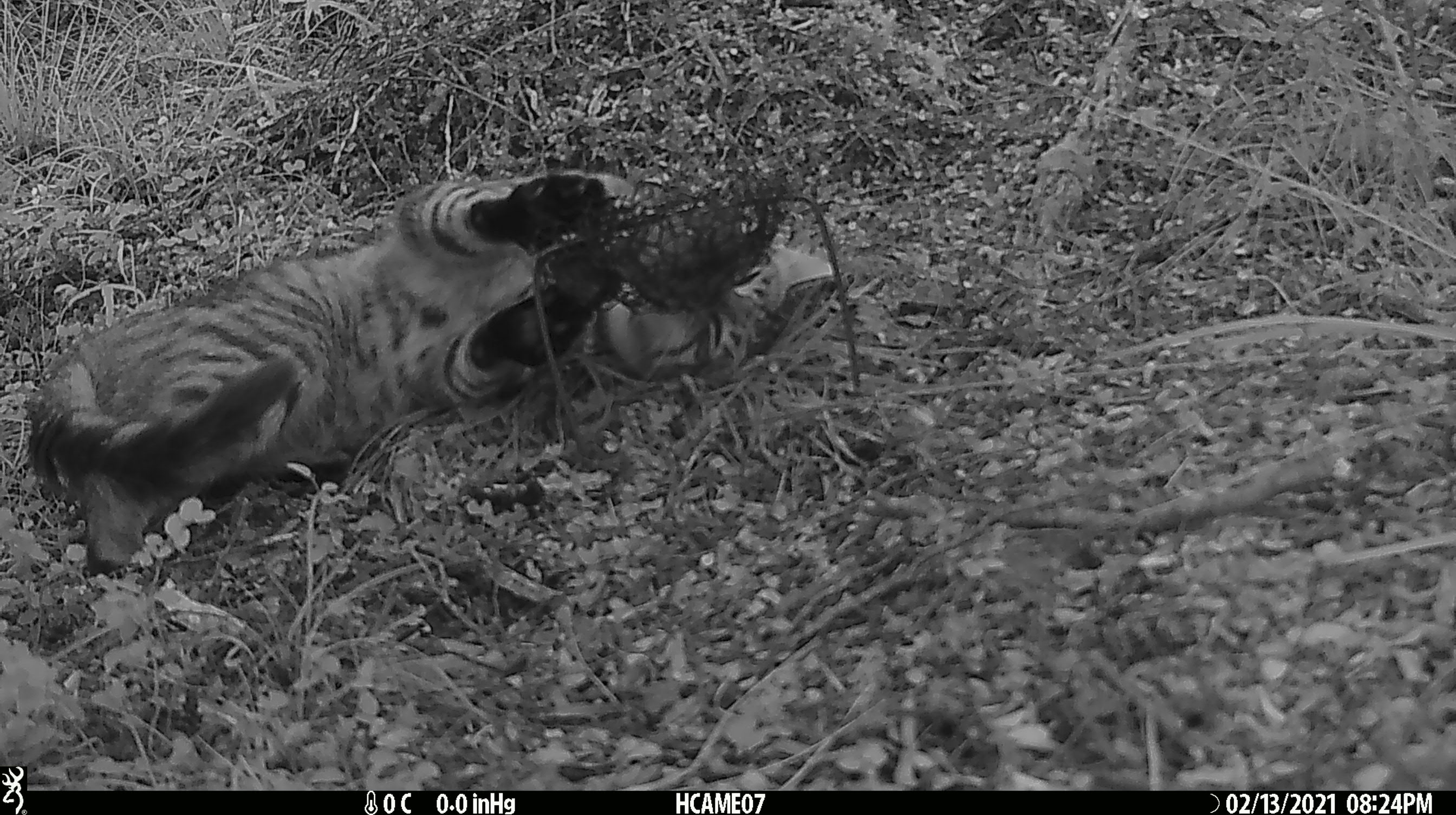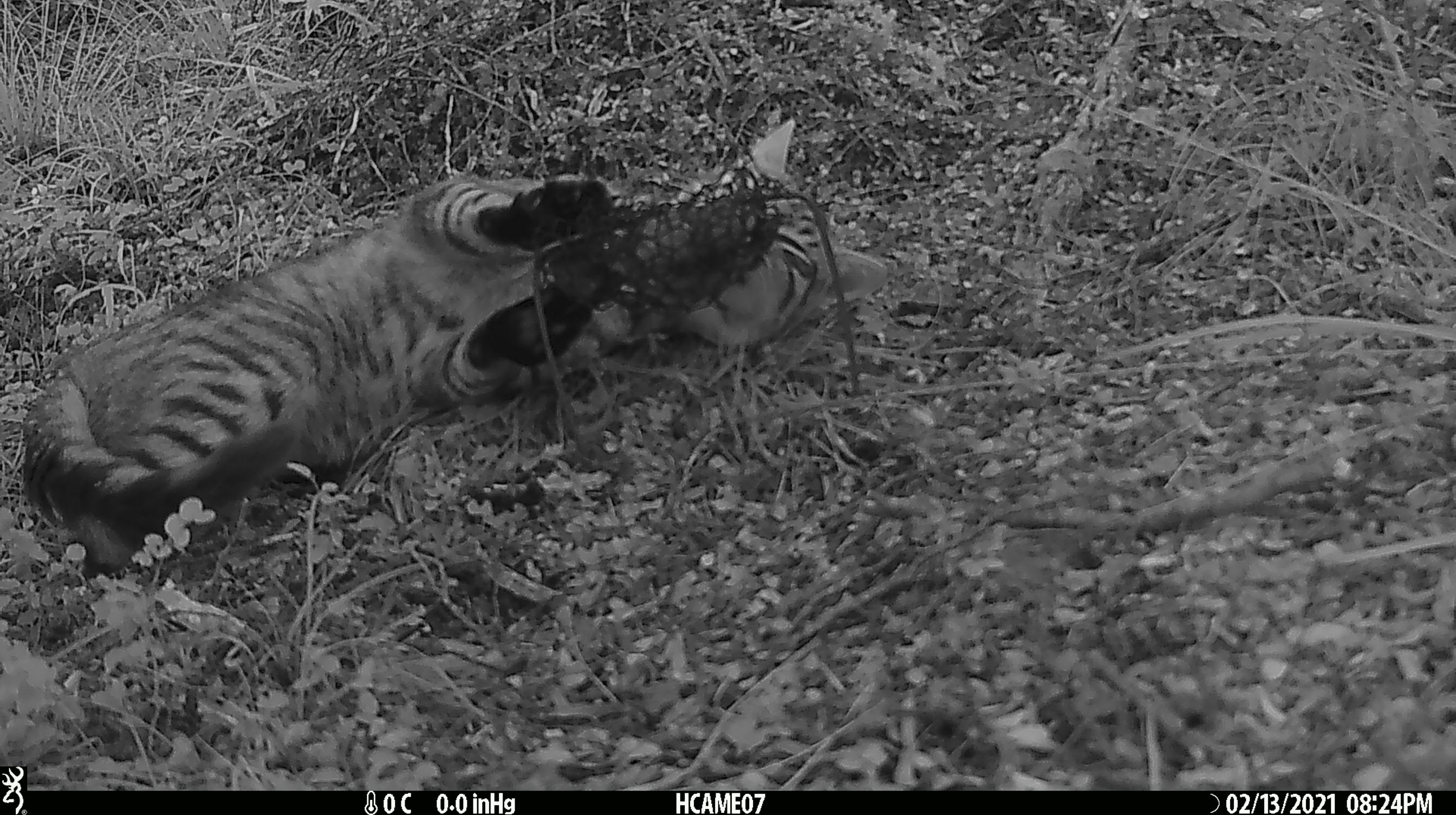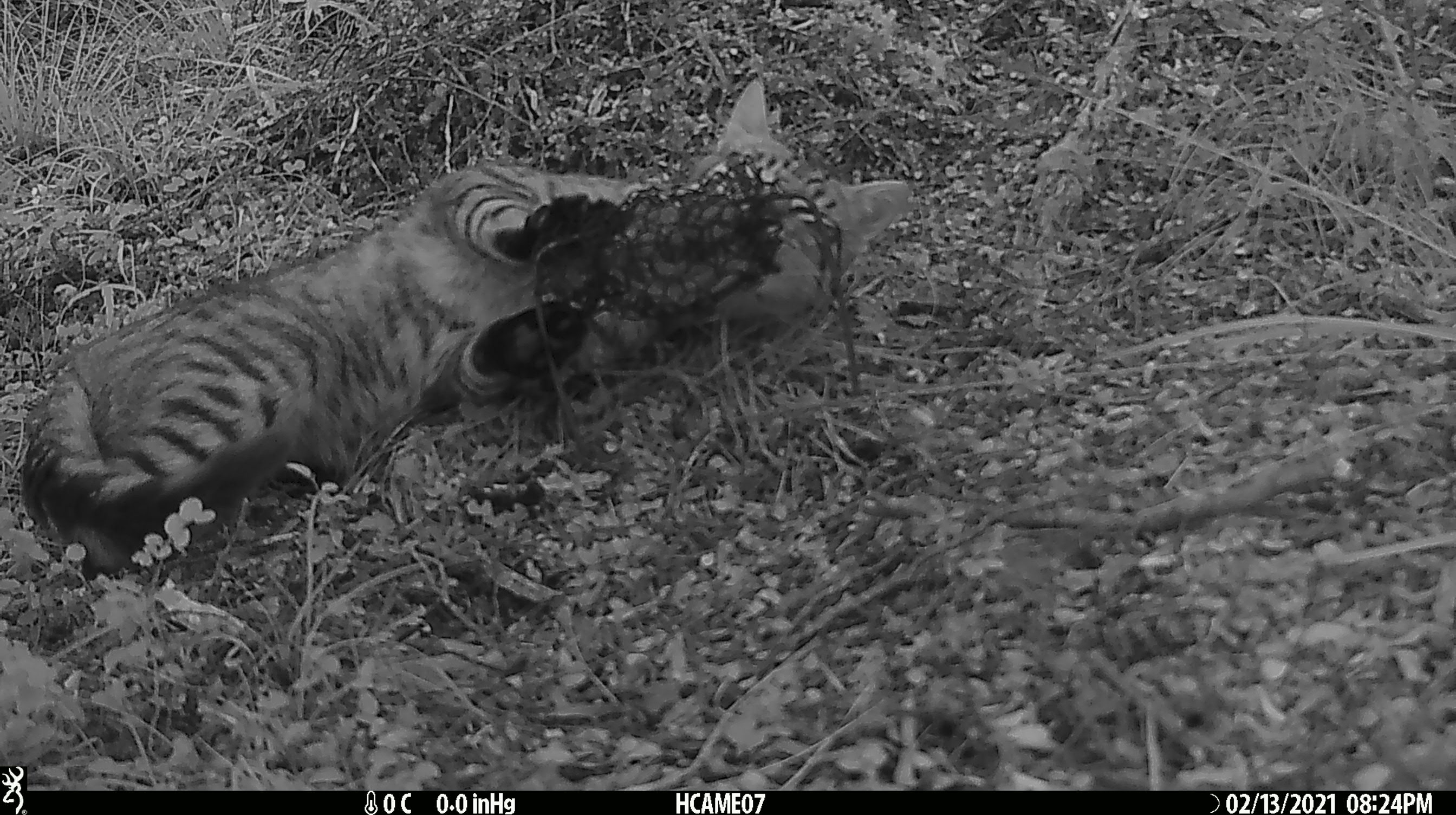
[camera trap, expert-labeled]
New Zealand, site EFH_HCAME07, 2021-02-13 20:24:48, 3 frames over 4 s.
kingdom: Animalia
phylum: Chordata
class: Mammalia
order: Carnivora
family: Felidae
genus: Felis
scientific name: Felis catus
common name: domestic cat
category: cat